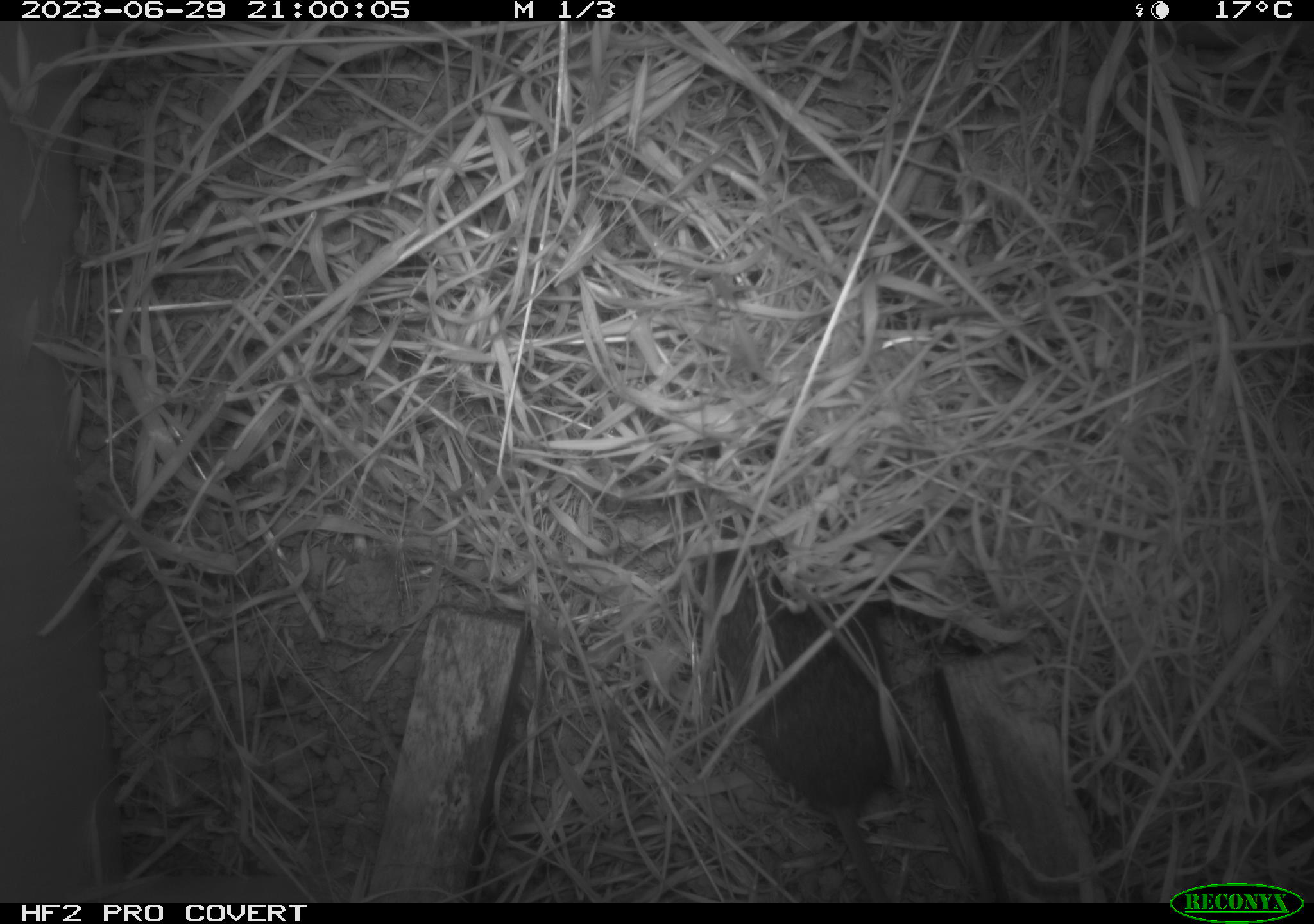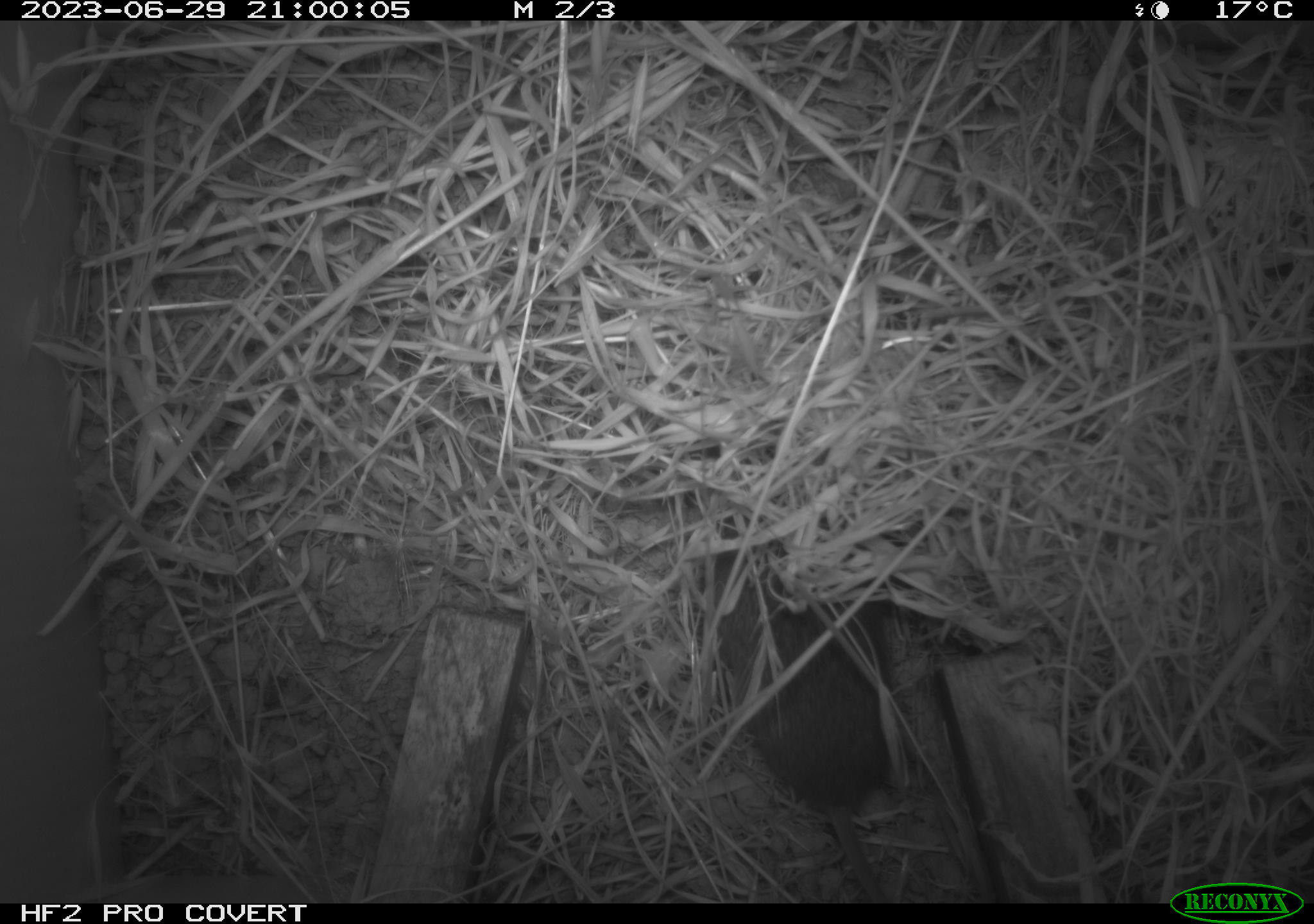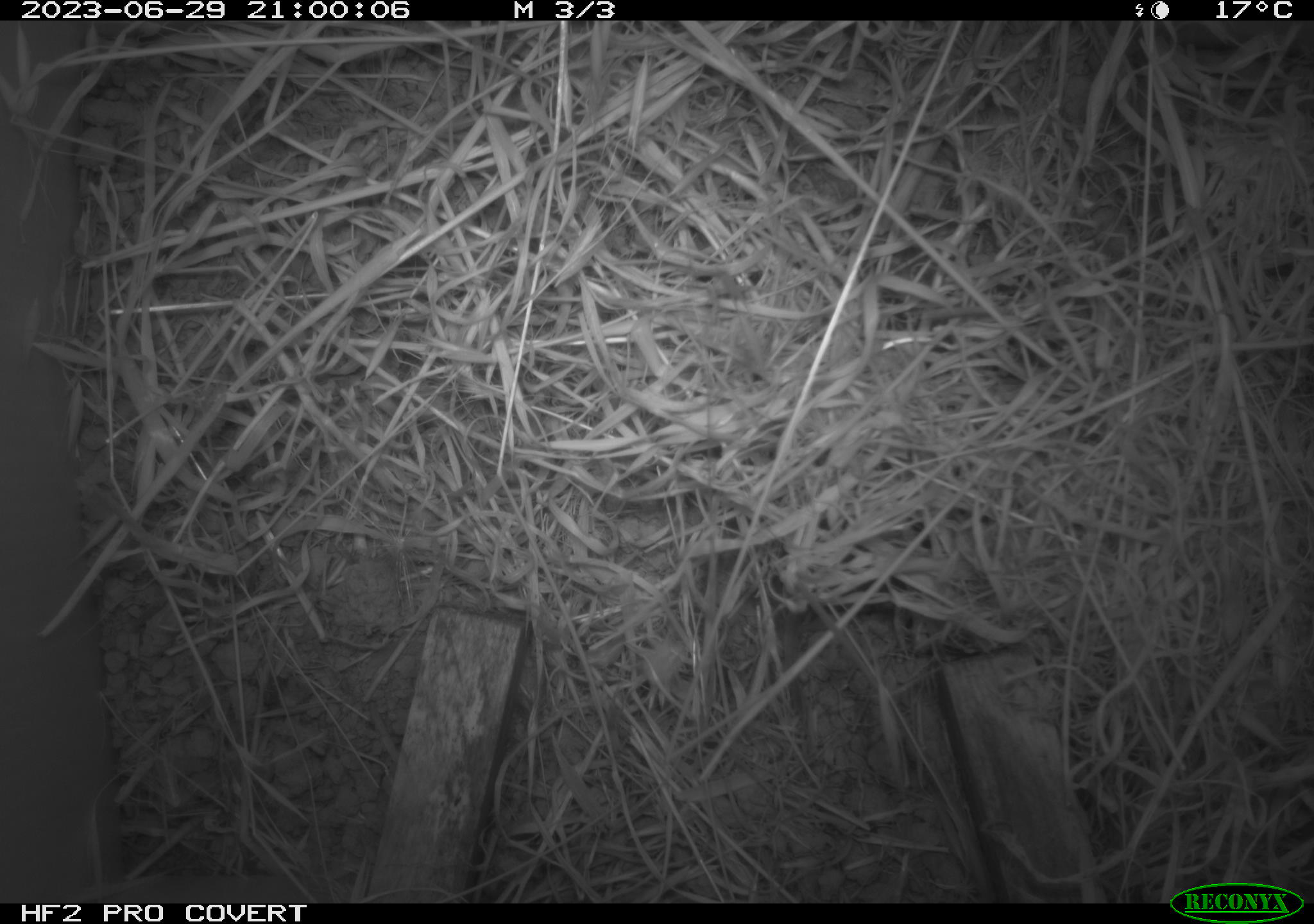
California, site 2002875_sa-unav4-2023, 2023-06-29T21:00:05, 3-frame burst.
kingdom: Animalia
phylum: Chordata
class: Mammalia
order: Rodentia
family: Cricetidae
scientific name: Arvicolinae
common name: voles, lemmings, and muskrats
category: arvicolinae subfamily